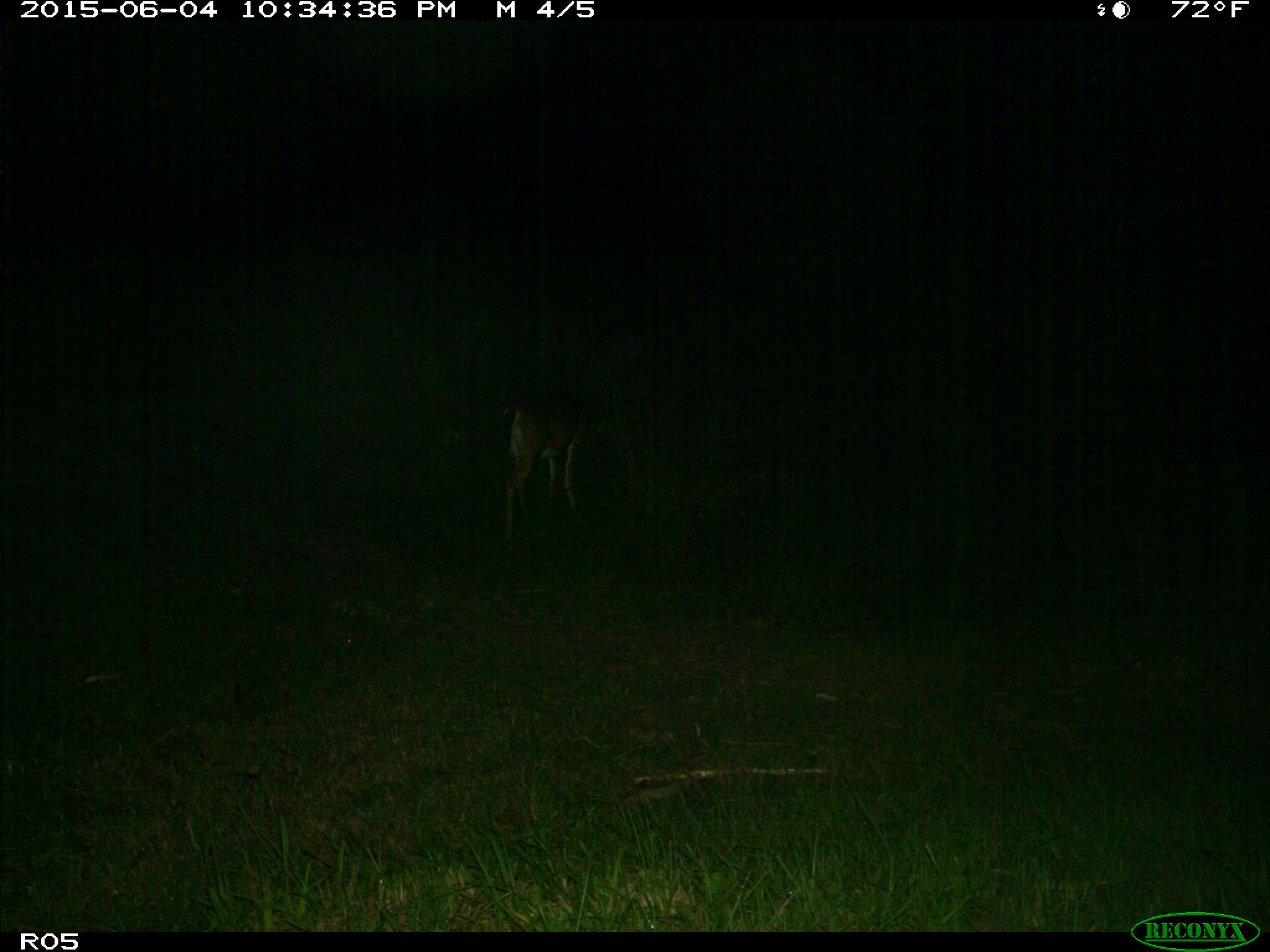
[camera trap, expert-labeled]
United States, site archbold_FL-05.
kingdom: Animalia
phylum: Chordata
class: Mammalia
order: Artiodactyla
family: Cervidae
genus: Odocoileus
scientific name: Odocoileus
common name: deer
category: unidentified deer